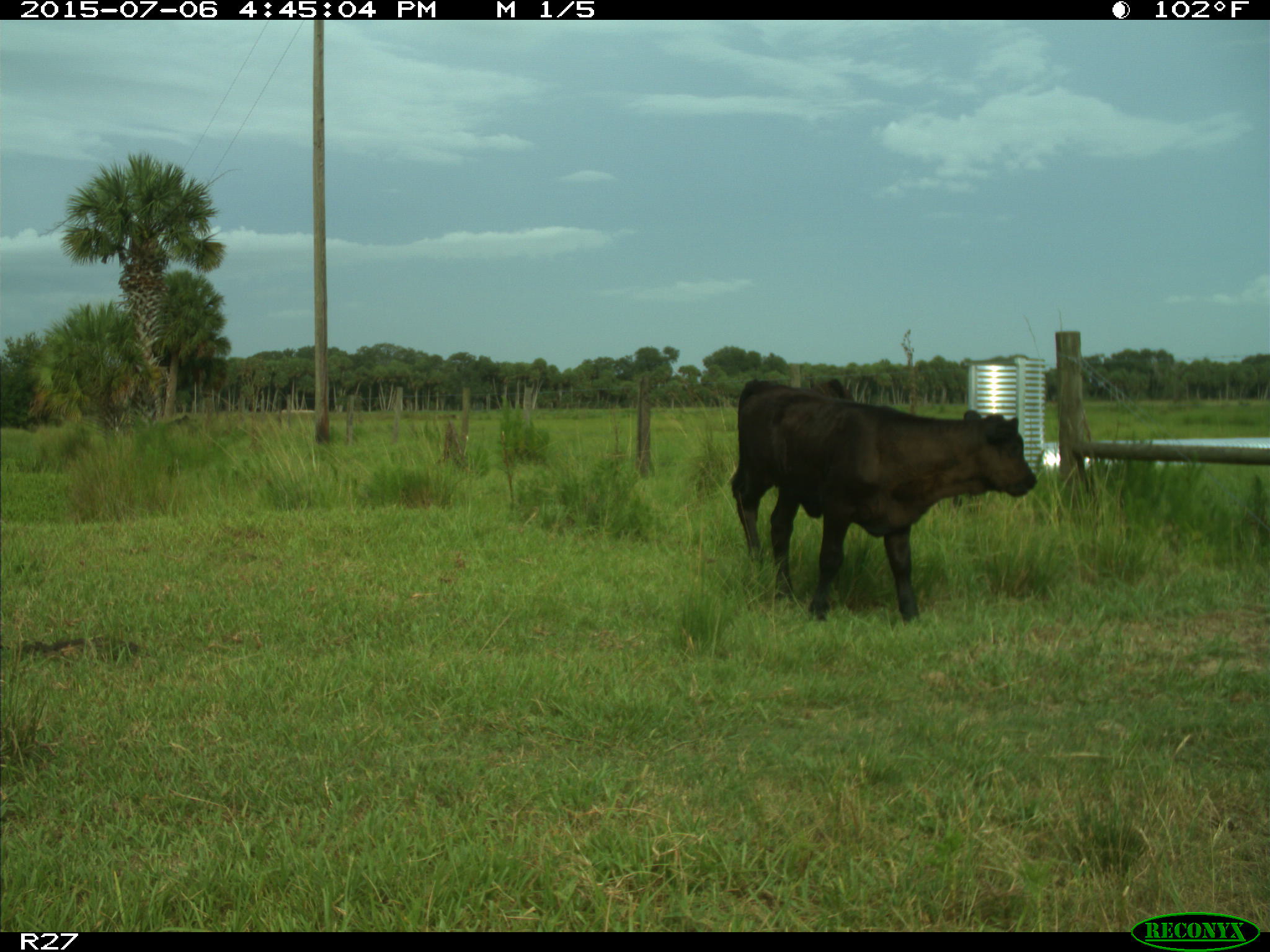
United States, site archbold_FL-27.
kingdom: Animalia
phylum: Chordata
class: Mammalia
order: Artiodactyla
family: Bovidae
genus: Bos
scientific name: Bos taurus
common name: domestic cow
Bos taurus (domestic cow).